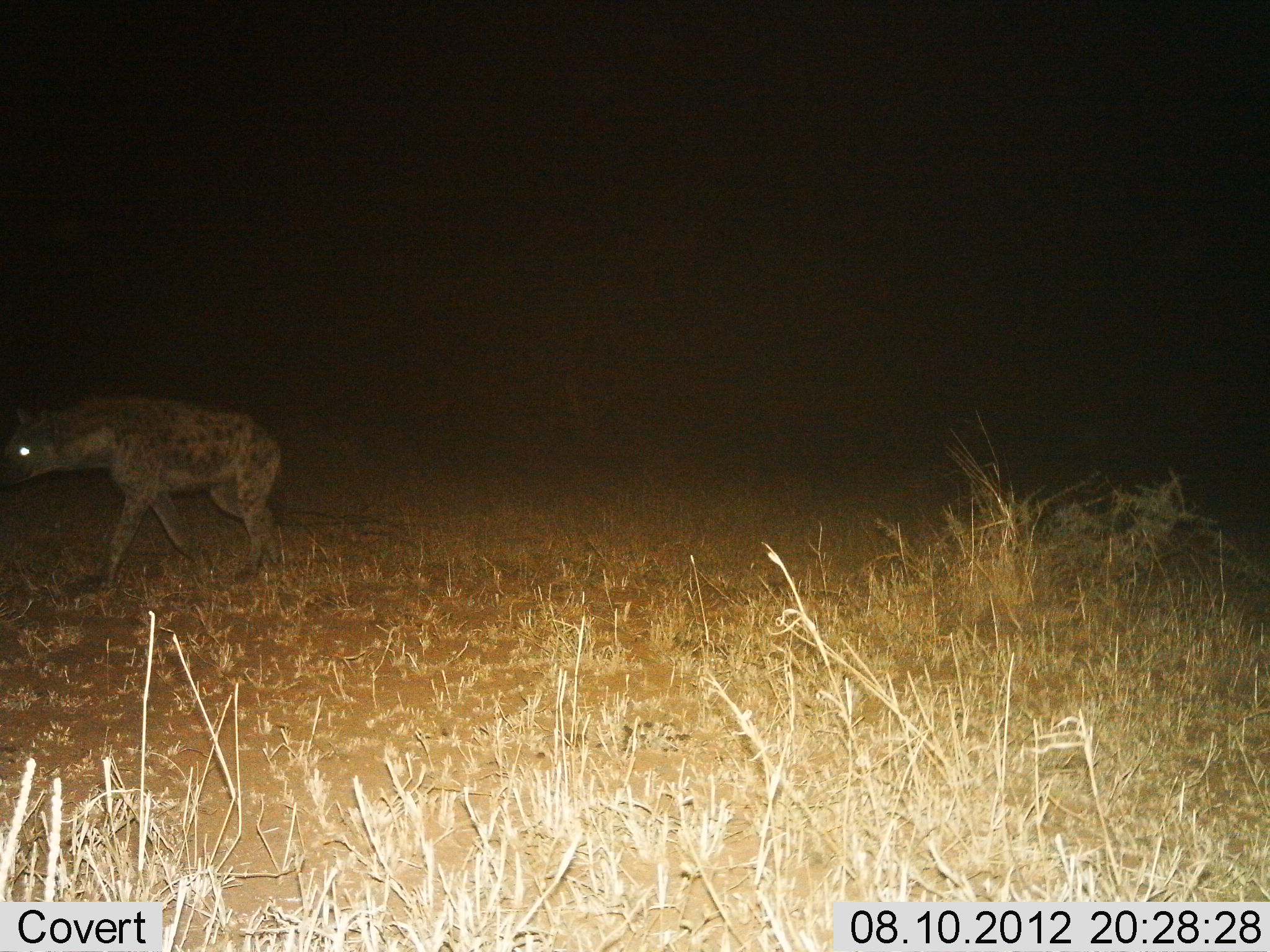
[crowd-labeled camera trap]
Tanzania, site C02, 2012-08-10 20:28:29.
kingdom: Animalia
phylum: Chordata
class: Mammalia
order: Carnivora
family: Hyaenidae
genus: Crocuta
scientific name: Crocuta crocuta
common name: spotted hyena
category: hyenaspotted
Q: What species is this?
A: Hyenaspotted (spotted hyena) (Crocuta crocuta).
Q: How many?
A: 1.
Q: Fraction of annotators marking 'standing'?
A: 0%.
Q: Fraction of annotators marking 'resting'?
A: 0%.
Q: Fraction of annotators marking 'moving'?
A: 100%.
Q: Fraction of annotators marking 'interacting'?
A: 0%.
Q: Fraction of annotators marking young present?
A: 0%.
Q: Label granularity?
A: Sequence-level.